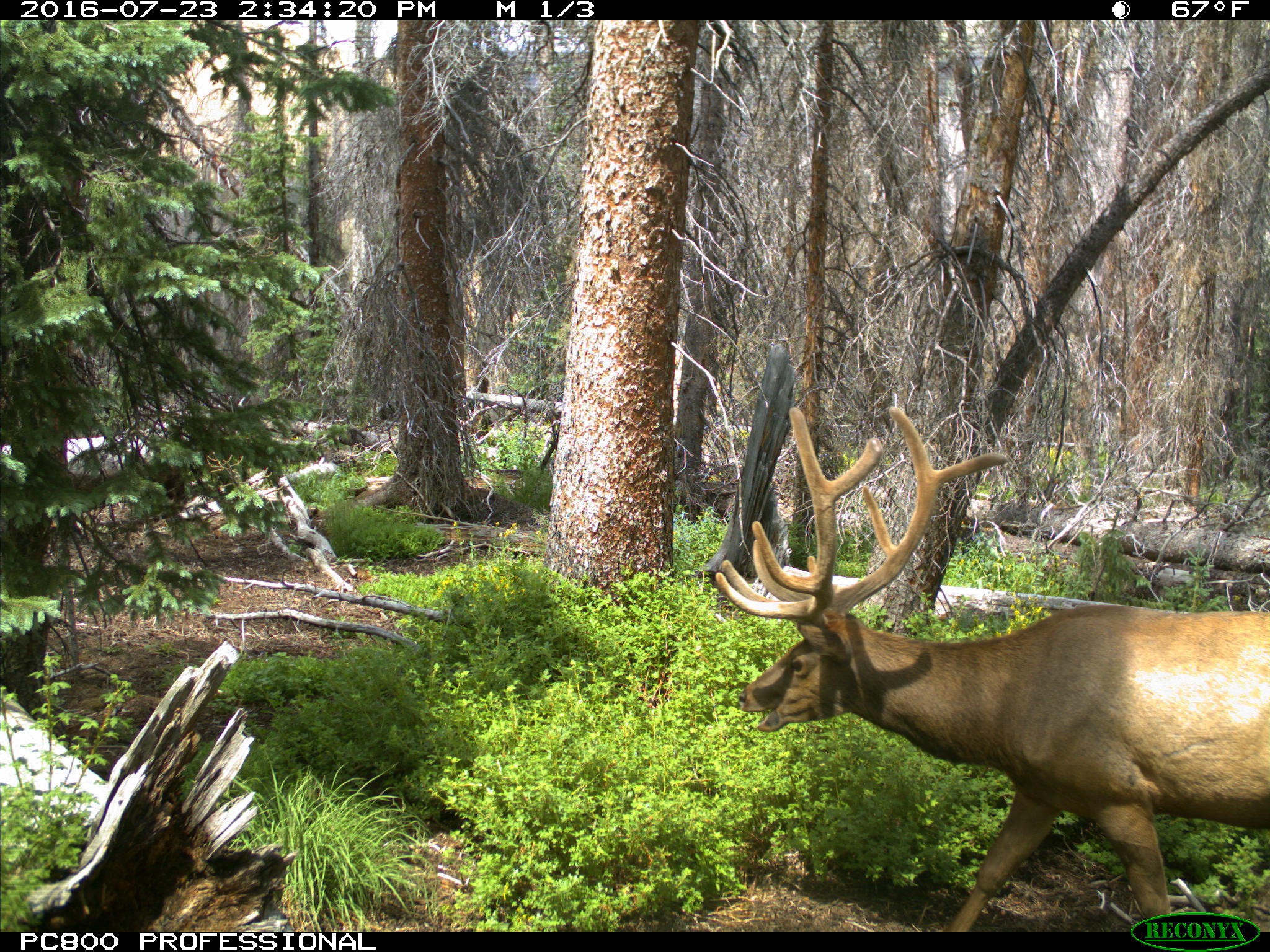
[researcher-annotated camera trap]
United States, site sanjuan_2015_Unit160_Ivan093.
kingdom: Animalia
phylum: Chordata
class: Mammalia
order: Artiodactyla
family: Cervidae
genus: Cervus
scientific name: Cervus elaphus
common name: red deer